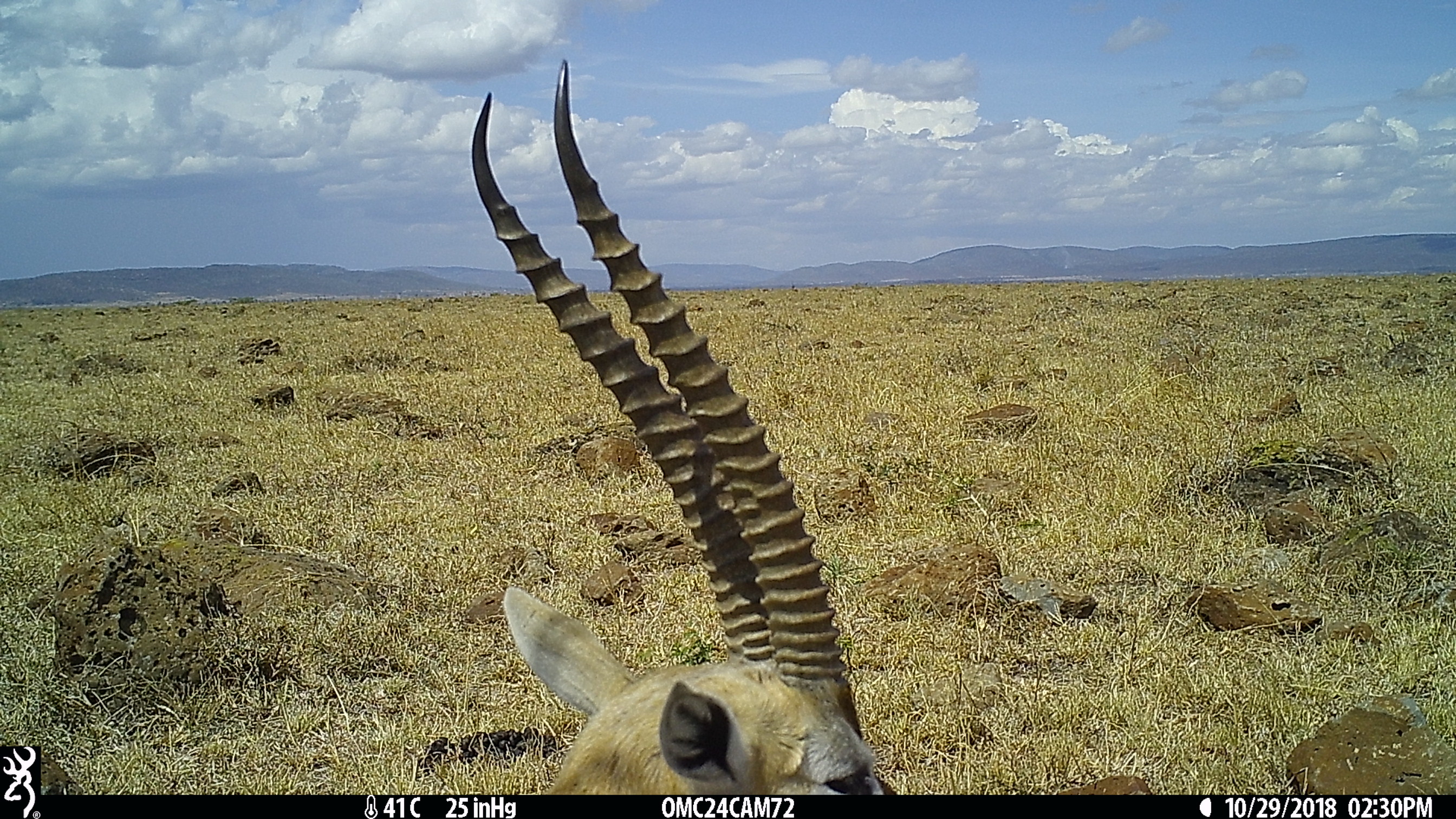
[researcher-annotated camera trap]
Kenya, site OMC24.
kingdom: Animalia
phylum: Chordata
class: Mammalia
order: Artiodactyla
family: Bovidae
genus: Eudorcas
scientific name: Eudorcas thomsonii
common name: thomon's gazelle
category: gazelle thomsons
Gazelle thomsons (thomon's gazelle) (Eudorcas thomsonii).